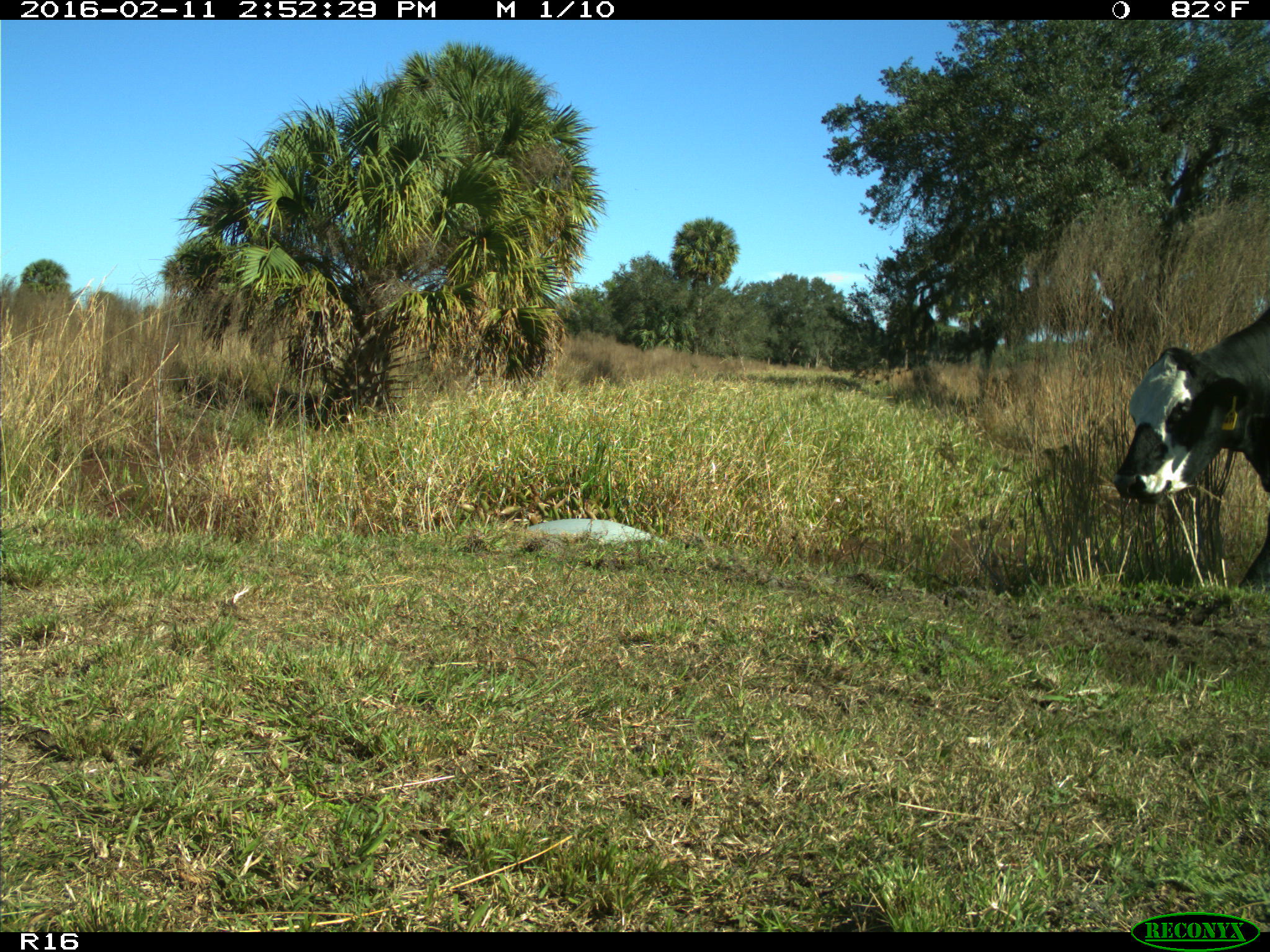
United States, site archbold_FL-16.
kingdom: Animalia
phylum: Chordata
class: Mammalia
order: Artiodactyla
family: Bovidae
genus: Bos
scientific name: Bos taurus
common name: domestic cow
Bos taurus (domestic cow).